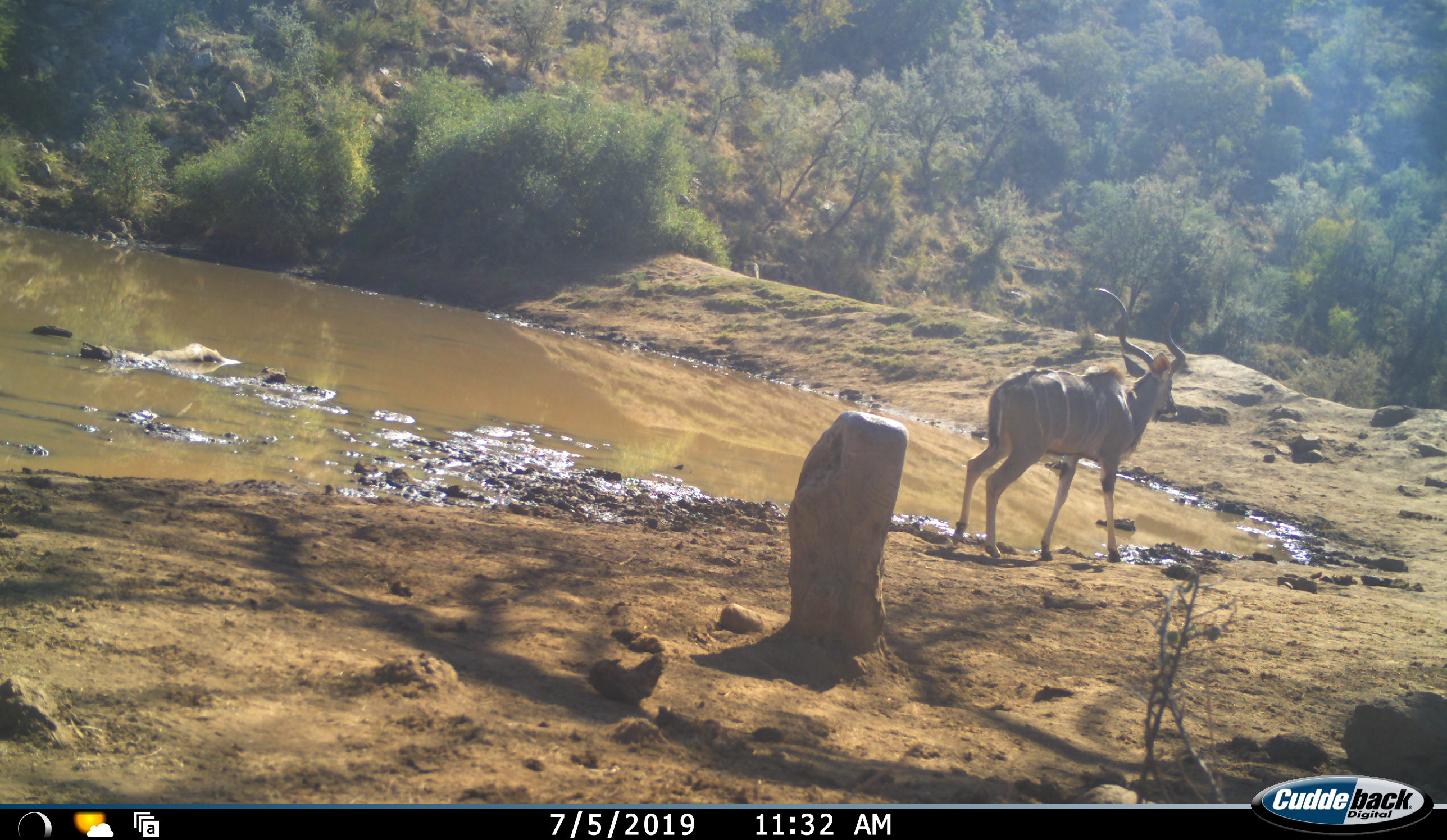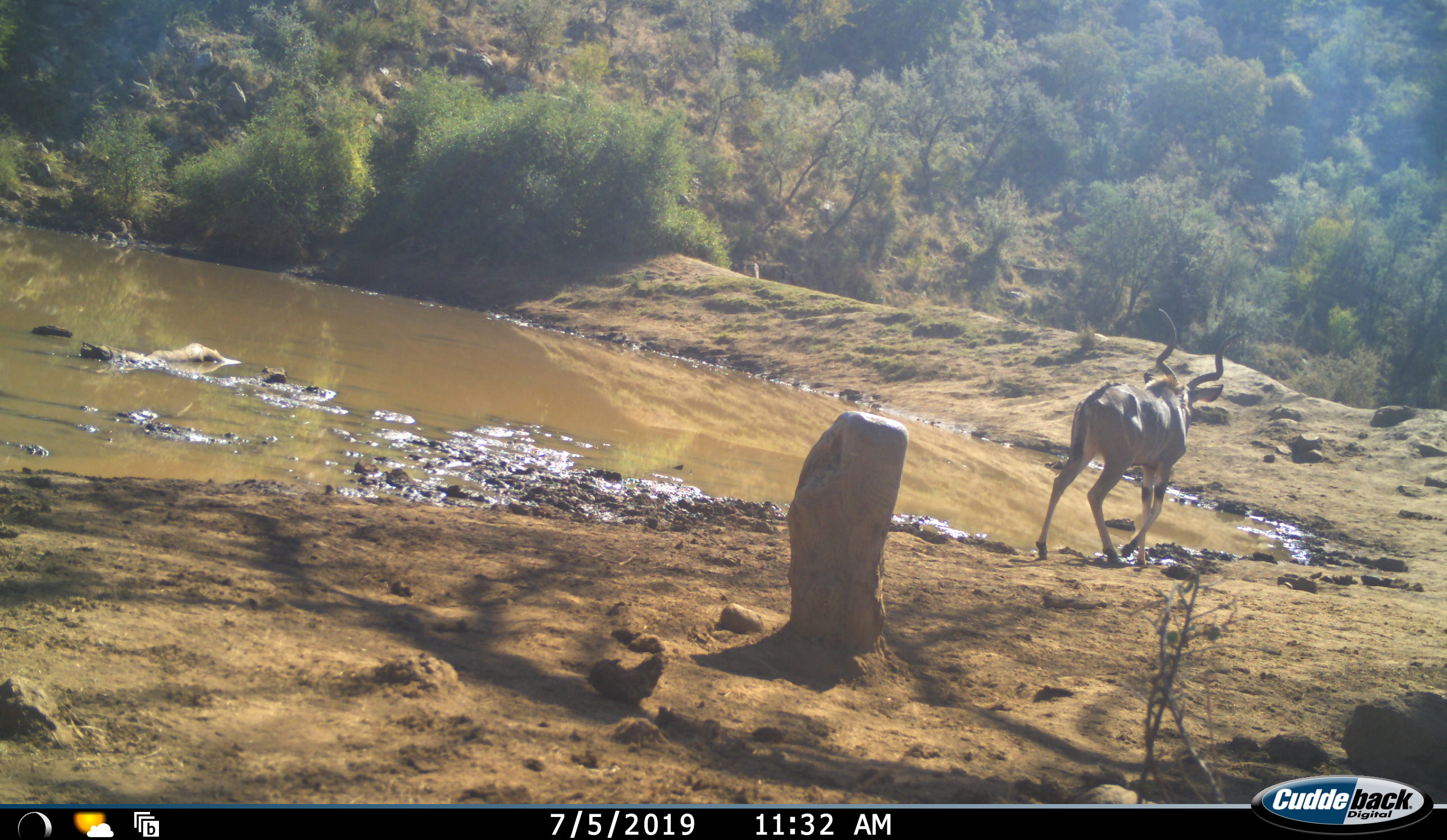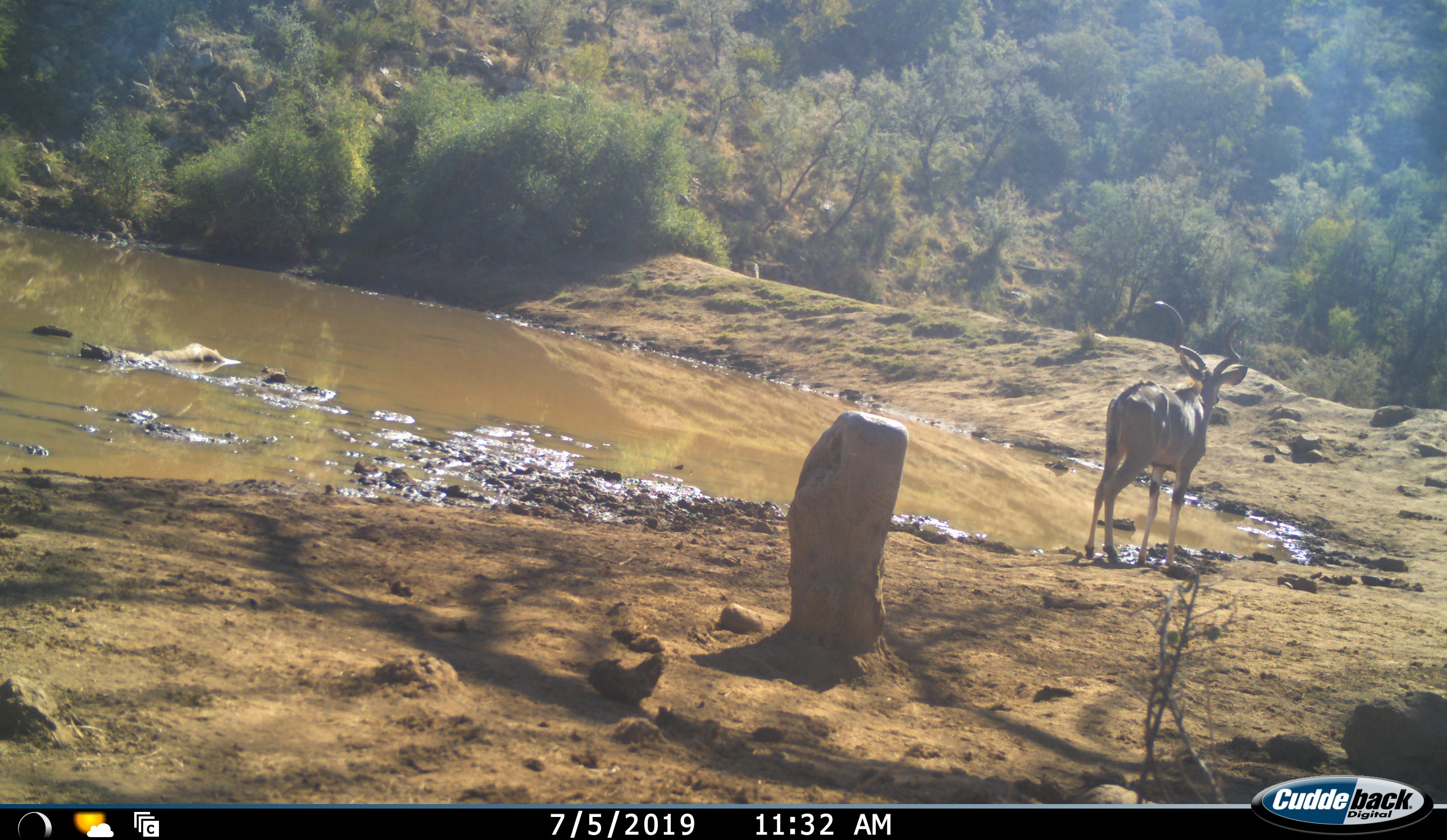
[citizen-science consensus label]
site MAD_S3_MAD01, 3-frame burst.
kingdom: Animalia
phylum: Chordata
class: Mammalia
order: Artiodactyla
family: Bovidae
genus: Tragelaphus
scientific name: Tragelaphus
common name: kudu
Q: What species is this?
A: Kudu (Tragelaphus).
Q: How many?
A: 1.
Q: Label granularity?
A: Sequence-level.